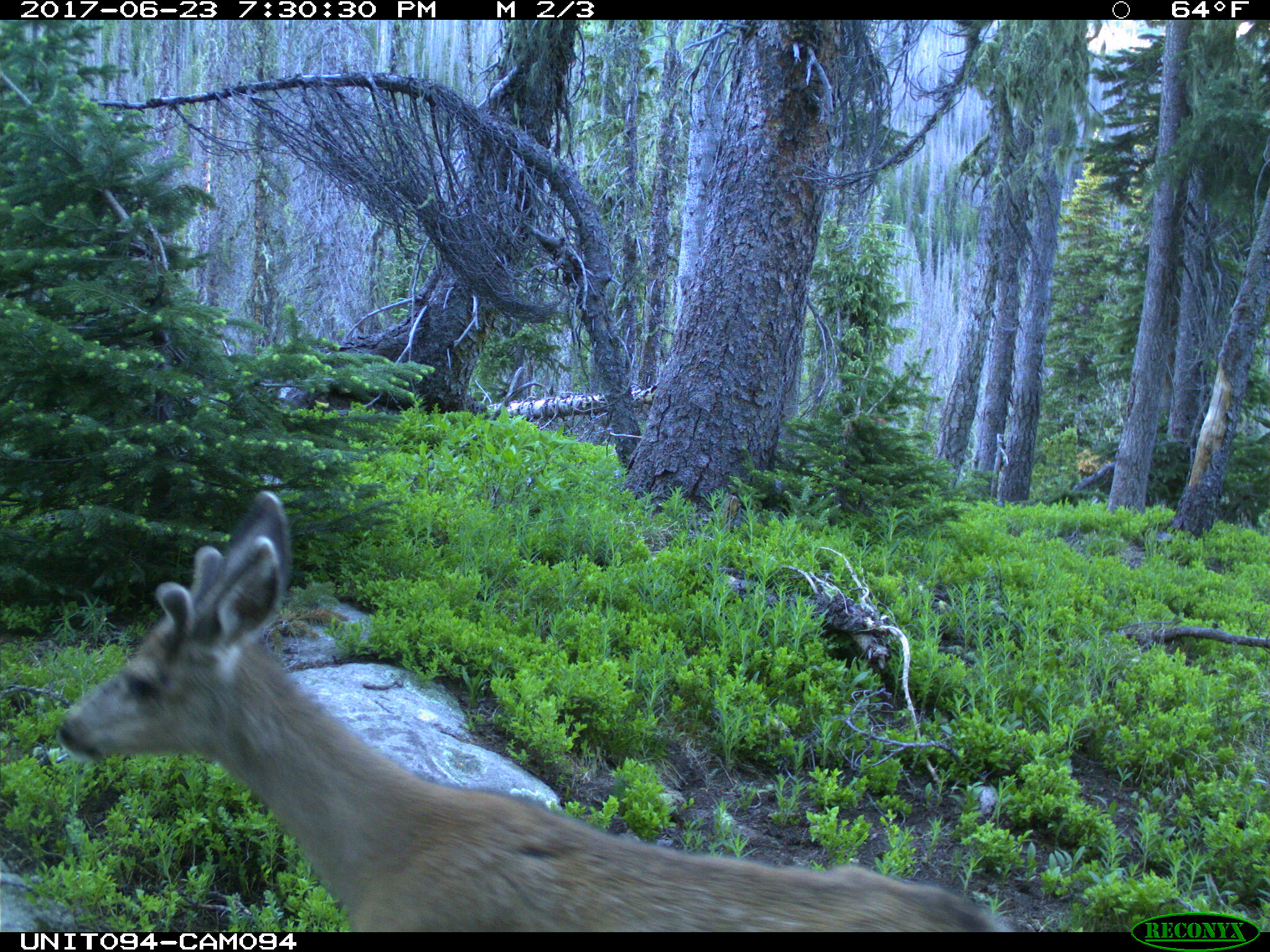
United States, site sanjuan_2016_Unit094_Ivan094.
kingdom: Animalia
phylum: Chordata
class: Mammalia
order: Artiodactyla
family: Cervidae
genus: Odocoileus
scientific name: Odocoileus hemionus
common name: mule deer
Odocoileus hemionus (mule deer).